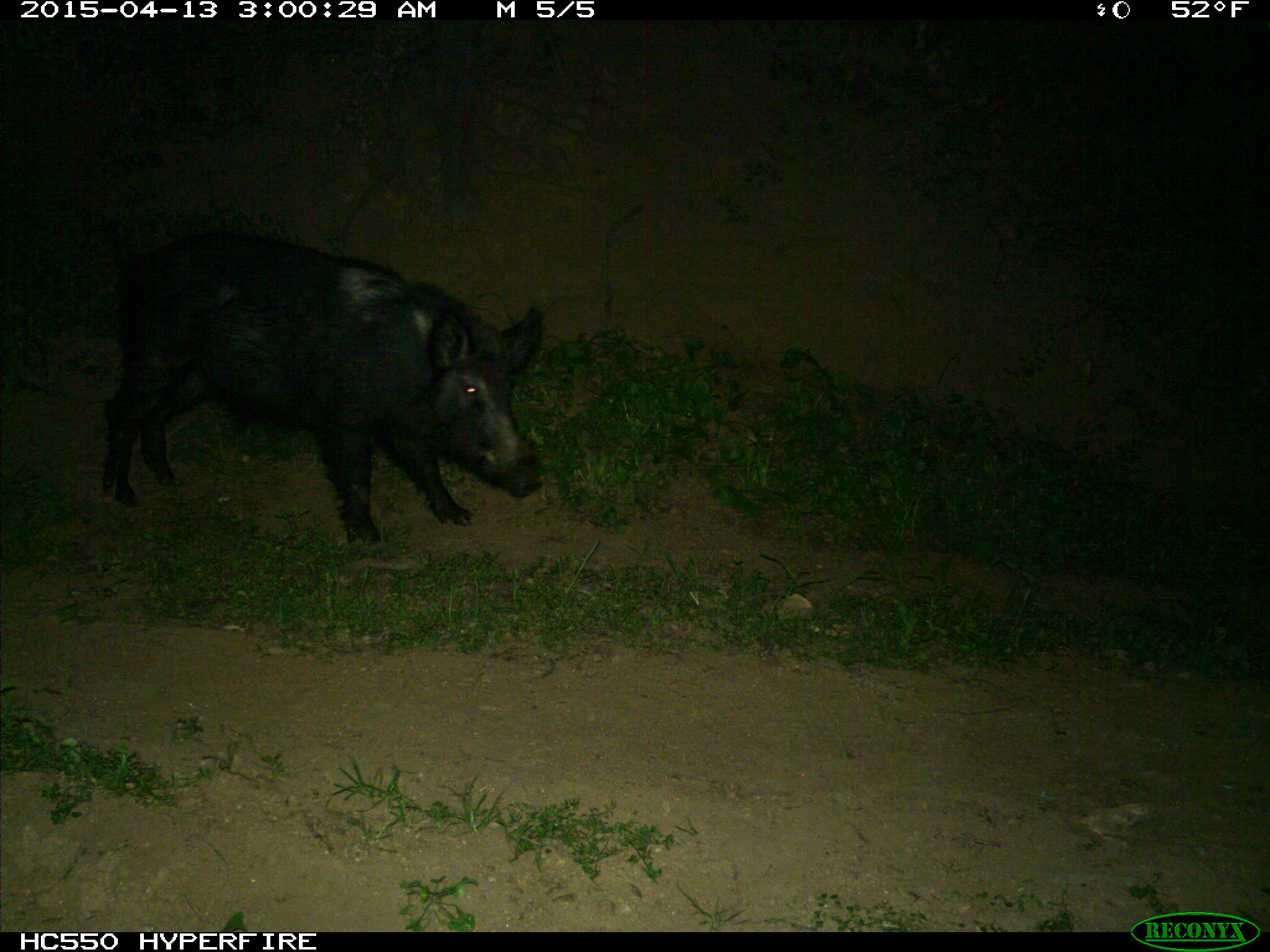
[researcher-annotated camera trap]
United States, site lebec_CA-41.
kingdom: Animalia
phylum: Chordata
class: Mammalia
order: Artiodactyla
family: Suidae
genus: Sus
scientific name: Sus scrofa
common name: wild boar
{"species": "Sus scrofa (wild boar)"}